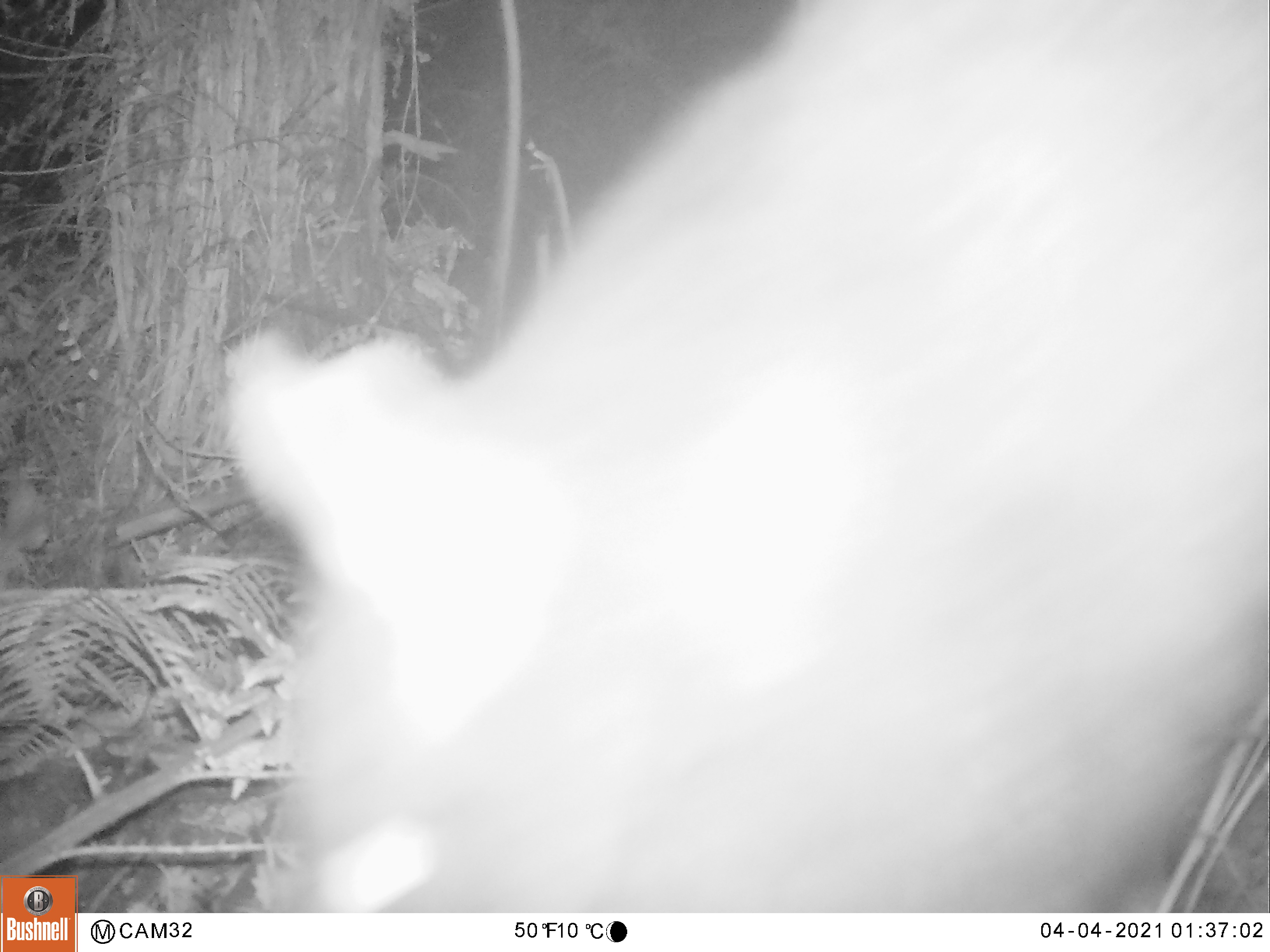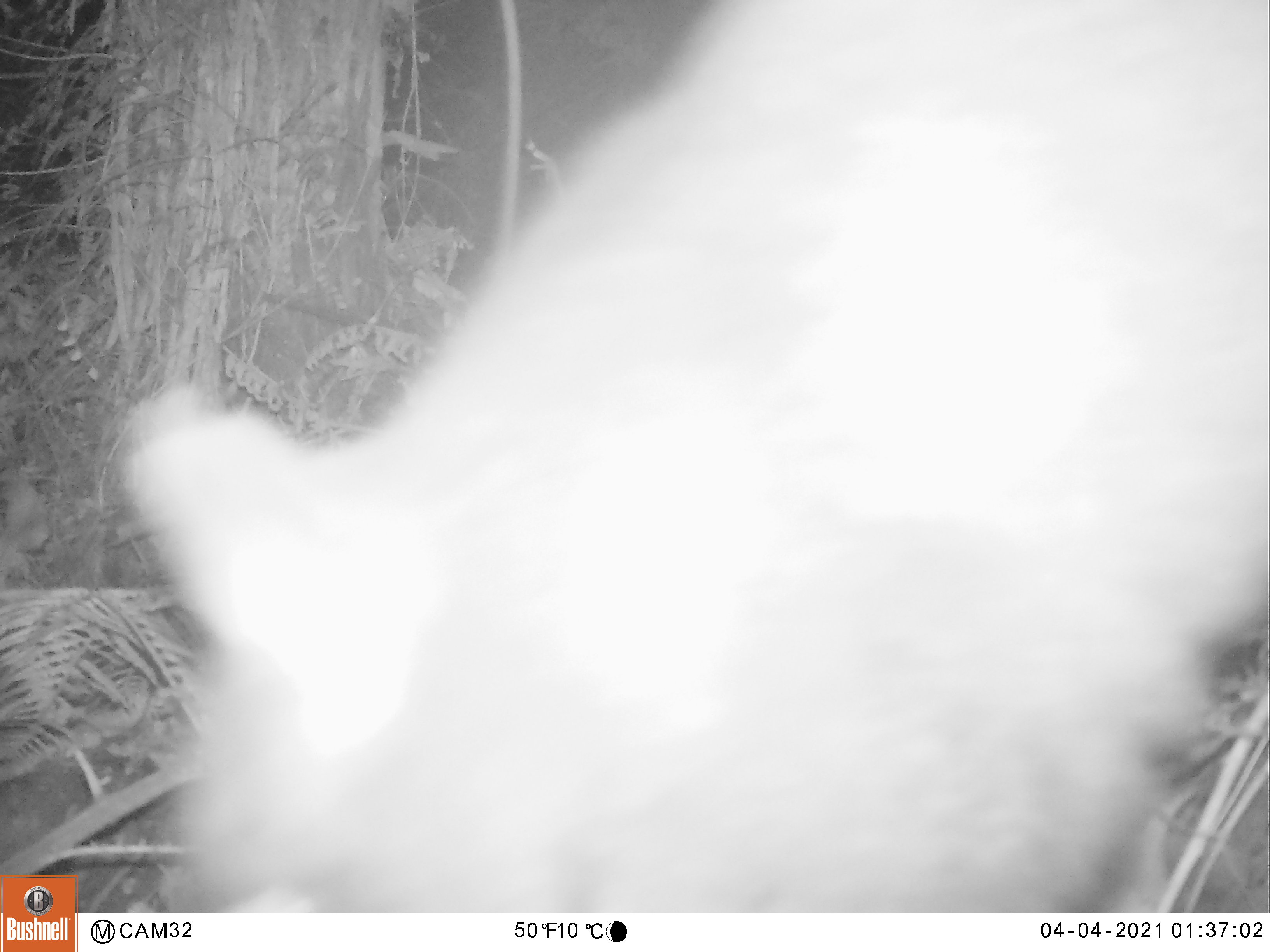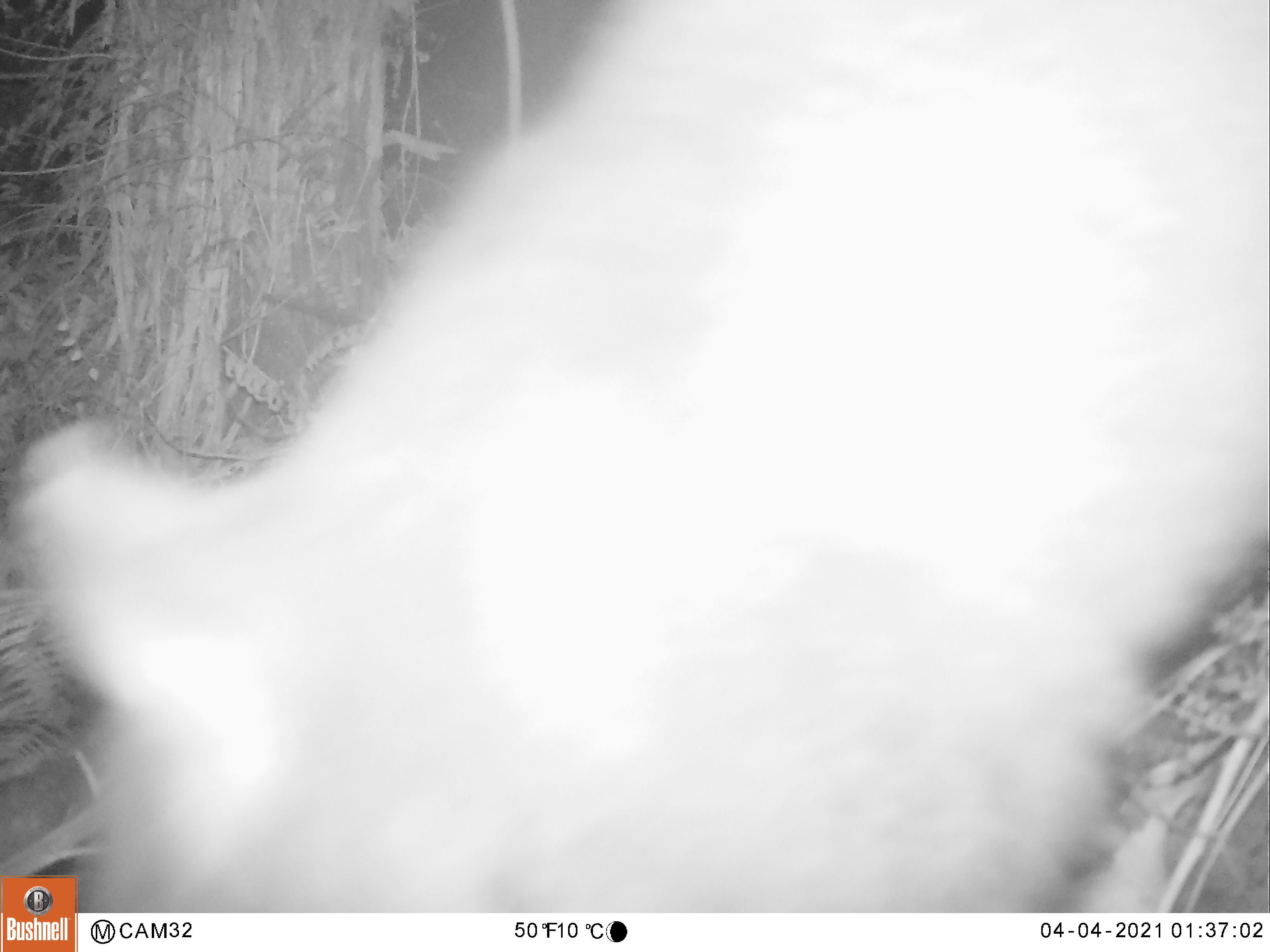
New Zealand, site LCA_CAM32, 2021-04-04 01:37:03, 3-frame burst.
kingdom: Animalia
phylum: Chordata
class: Mammalia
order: Diprotodontia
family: Phalangeridae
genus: Trichosurus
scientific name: Trichosurus vulpecula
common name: common brushtail possum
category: possum